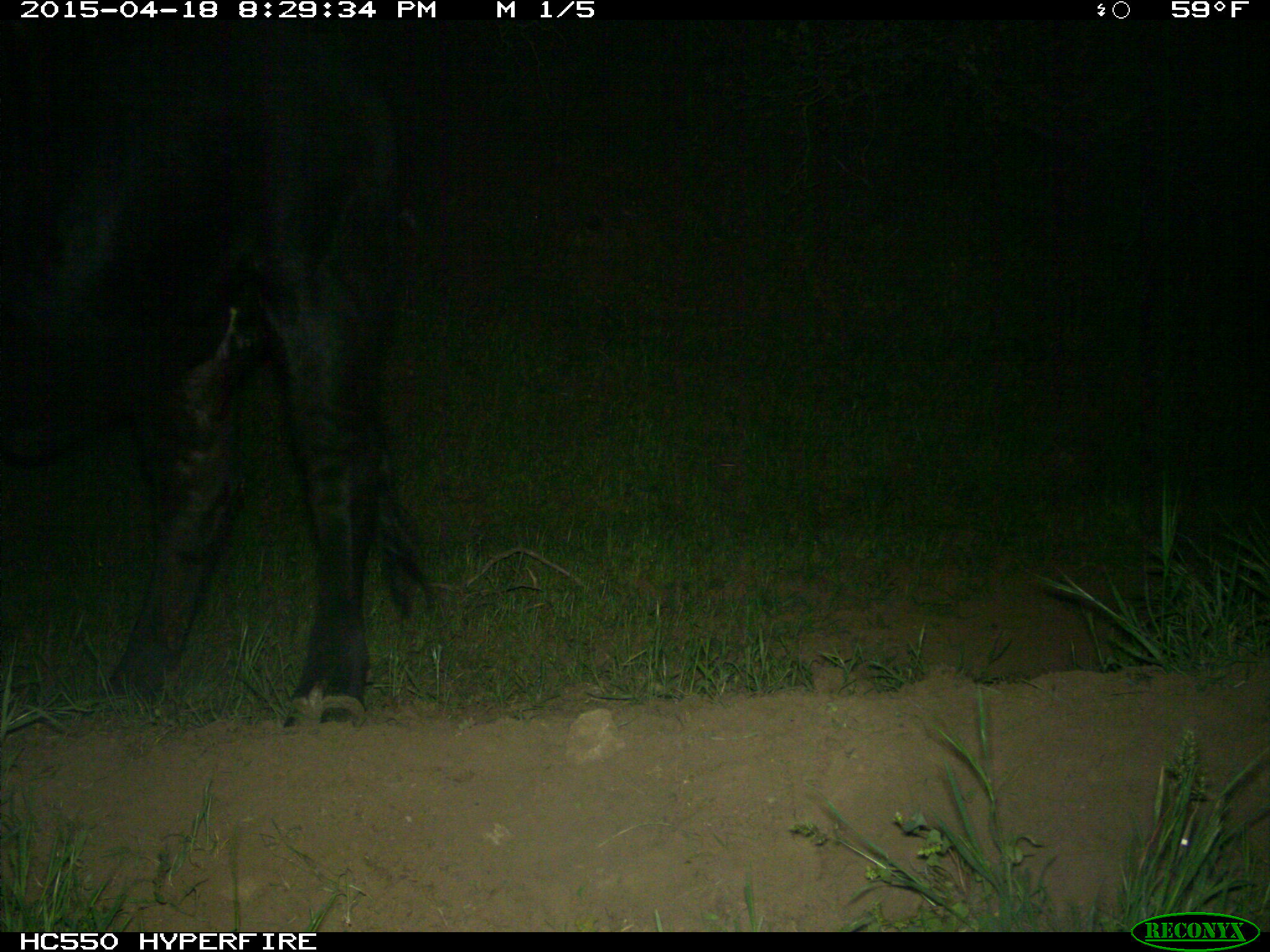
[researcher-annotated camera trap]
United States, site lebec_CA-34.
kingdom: Animalia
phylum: Chordata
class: Mammalia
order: Artiodactyla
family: Bovidae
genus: Bos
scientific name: Bos taurus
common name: domestic cow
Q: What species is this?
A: Bos taurus (domestic cow).